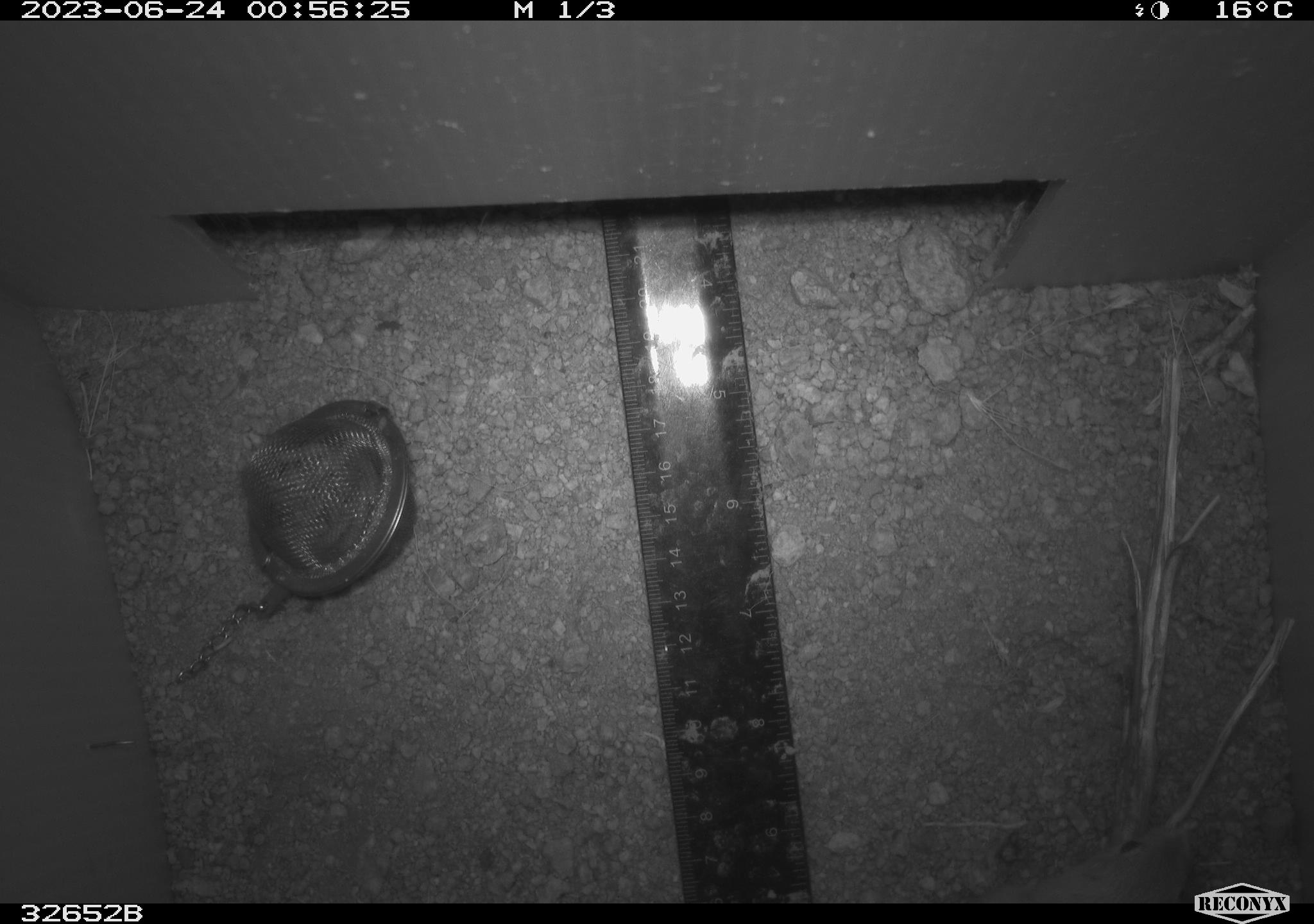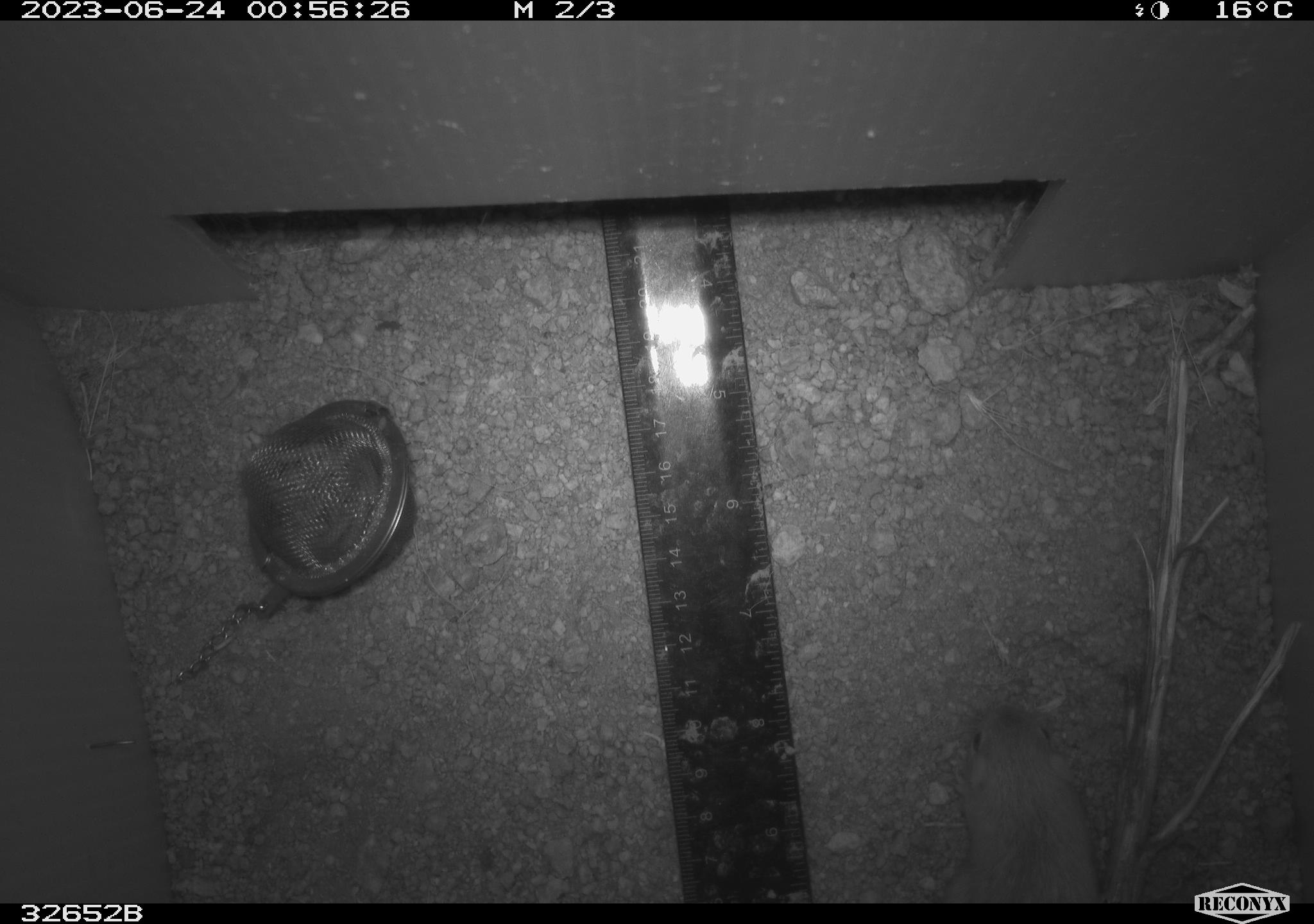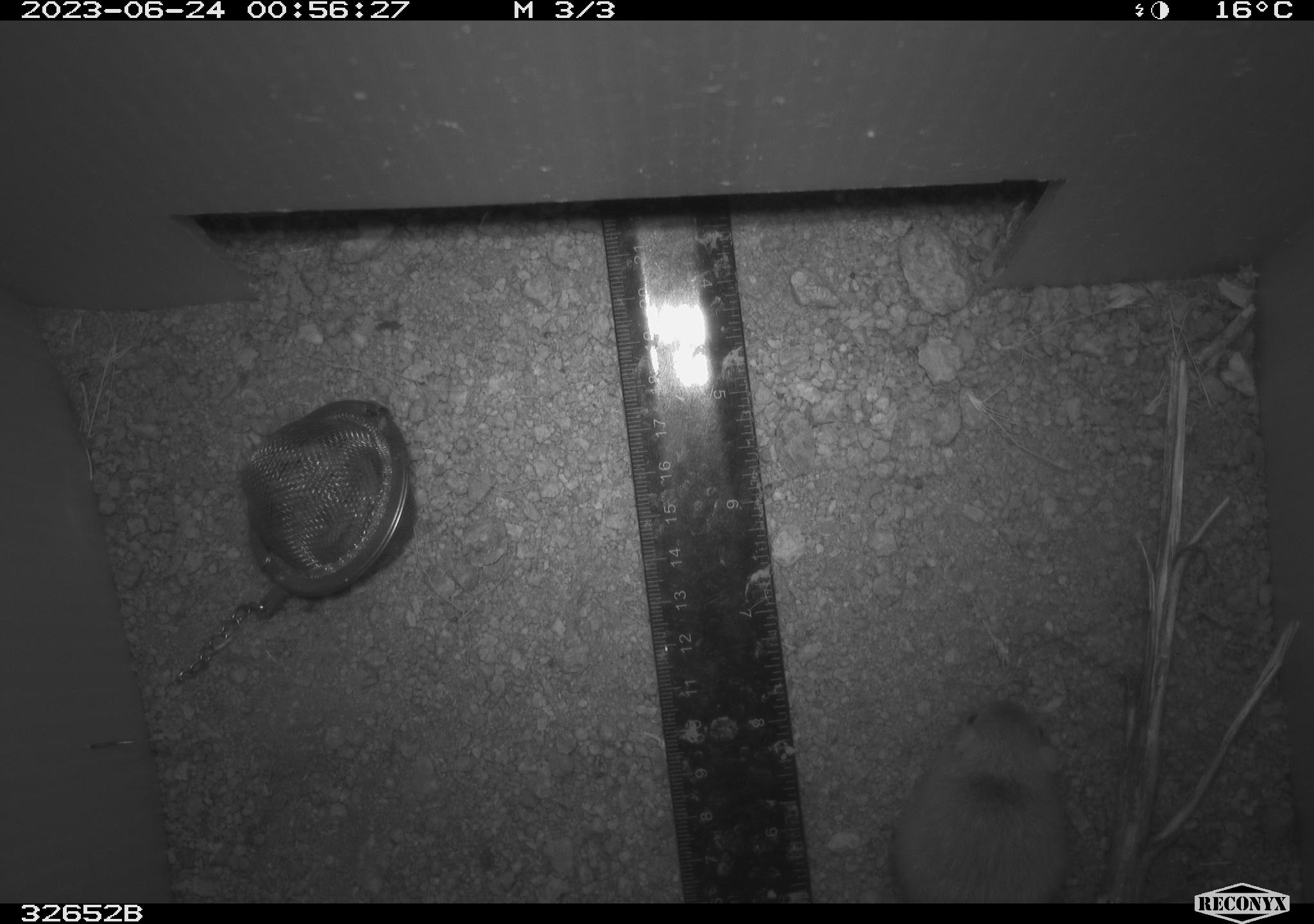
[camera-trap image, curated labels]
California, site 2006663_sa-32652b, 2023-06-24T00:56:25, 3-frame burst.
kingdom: Animalia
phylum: Chordata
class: Mammalia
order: Rodentia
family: Heteromyidae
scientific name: Heteromyidae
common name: kangaroo rats and pocket mice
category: heteromyidae family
Heteromyidae family (kangaroo rats and pocket mice) (Heteromyidae).